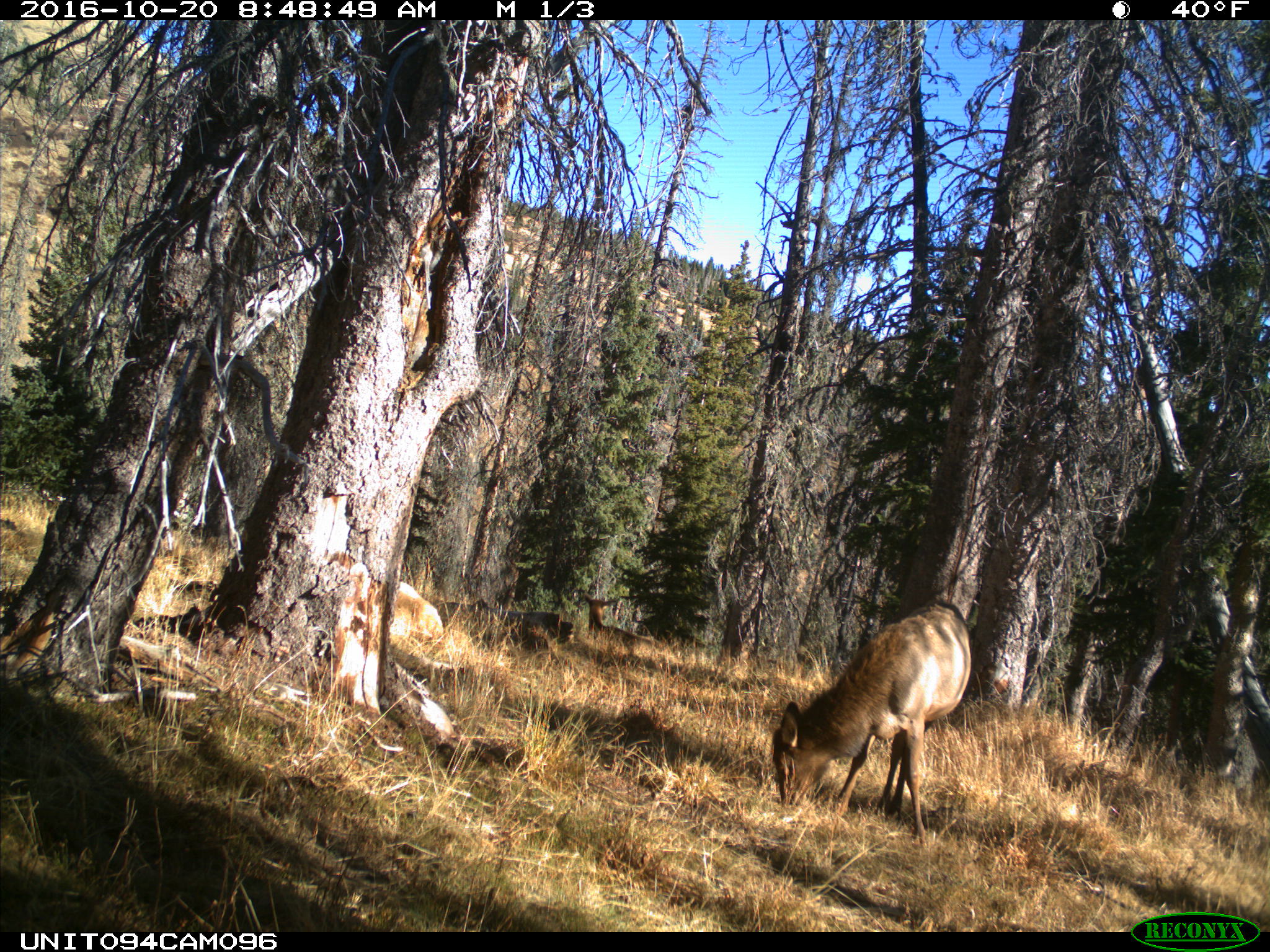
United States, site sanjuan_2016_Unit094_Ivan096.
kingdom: Animalia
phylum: Chordata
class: Mammalia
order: Artiodactyla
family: Cervidae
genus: Cervus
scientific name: Cervus elaphus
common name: red deer